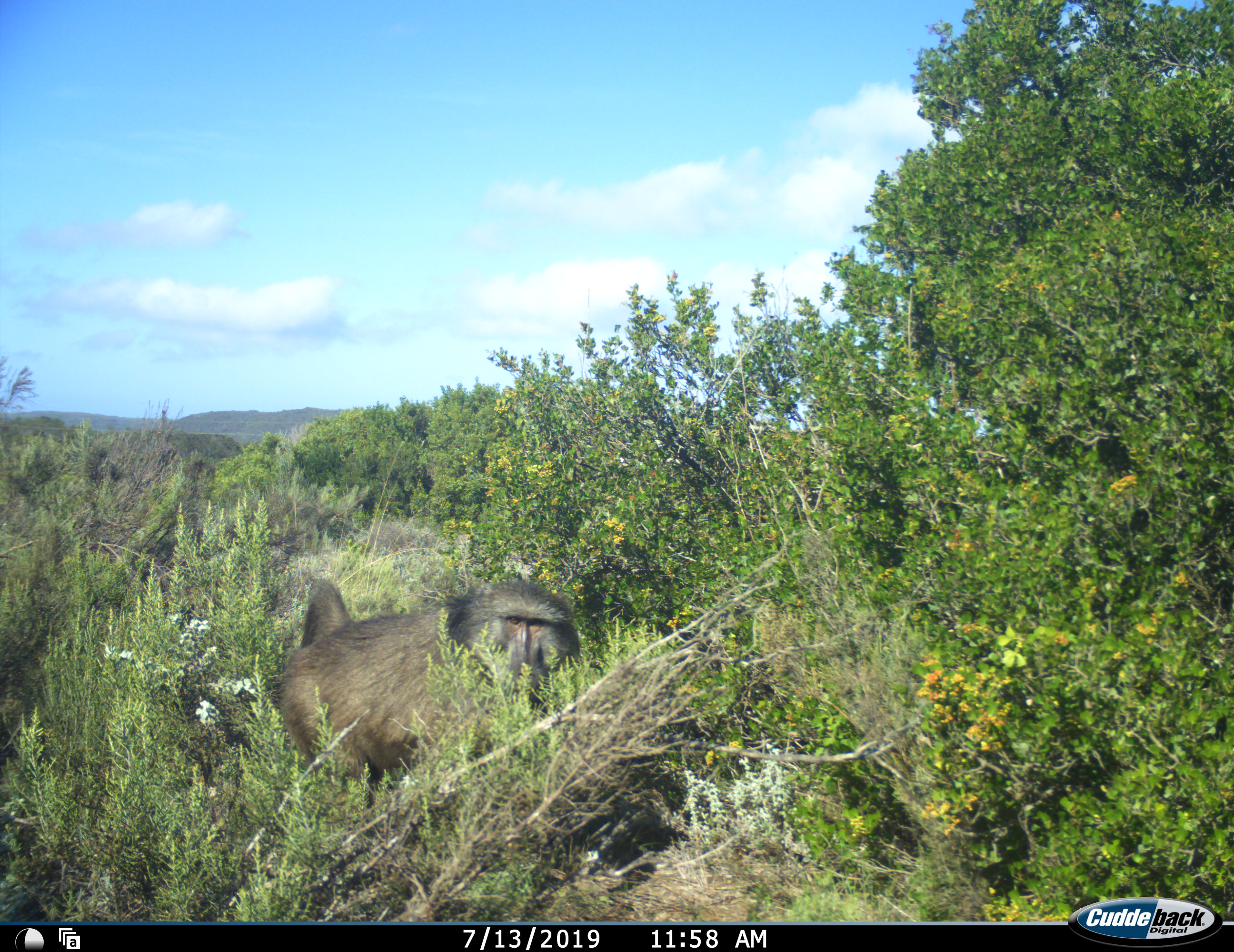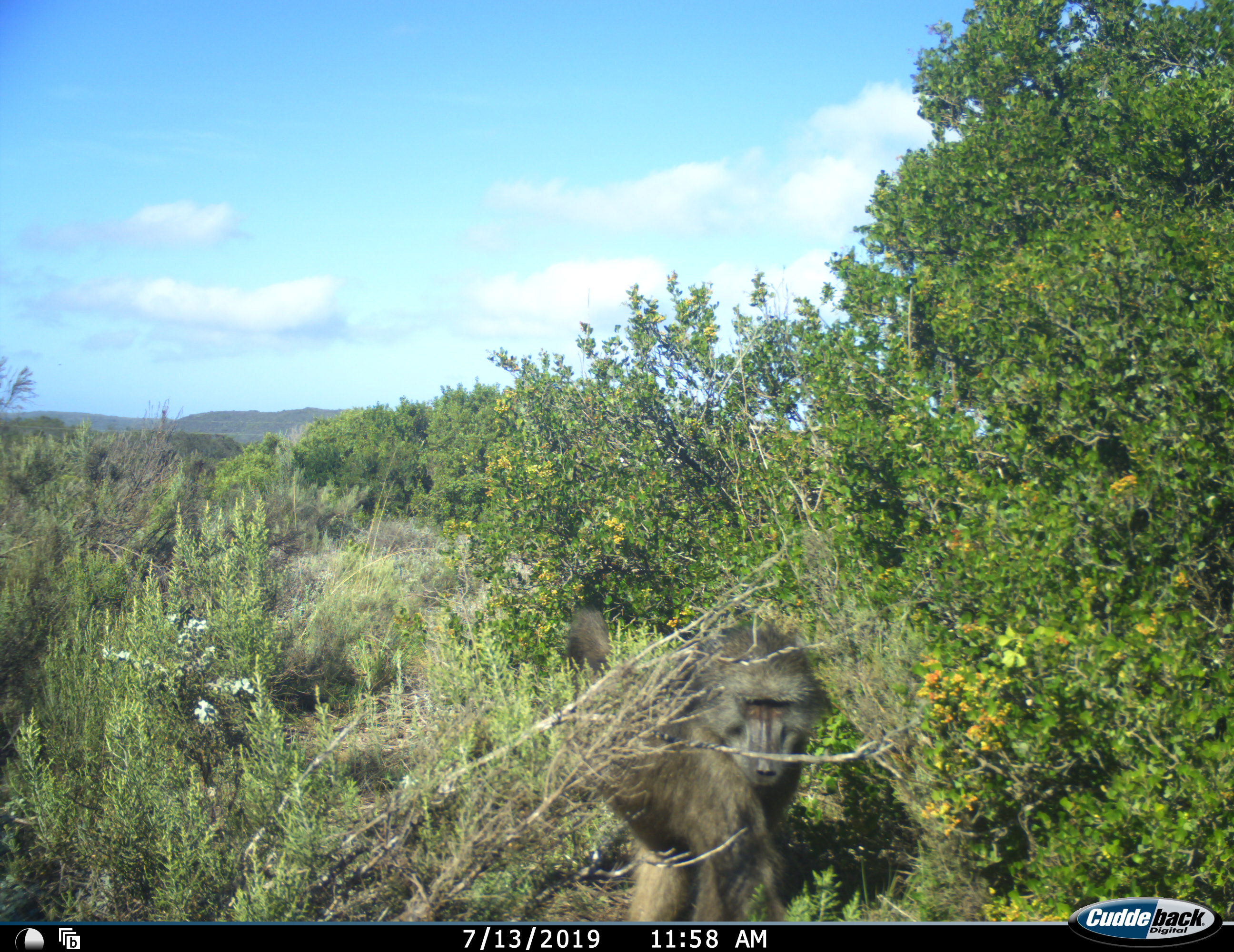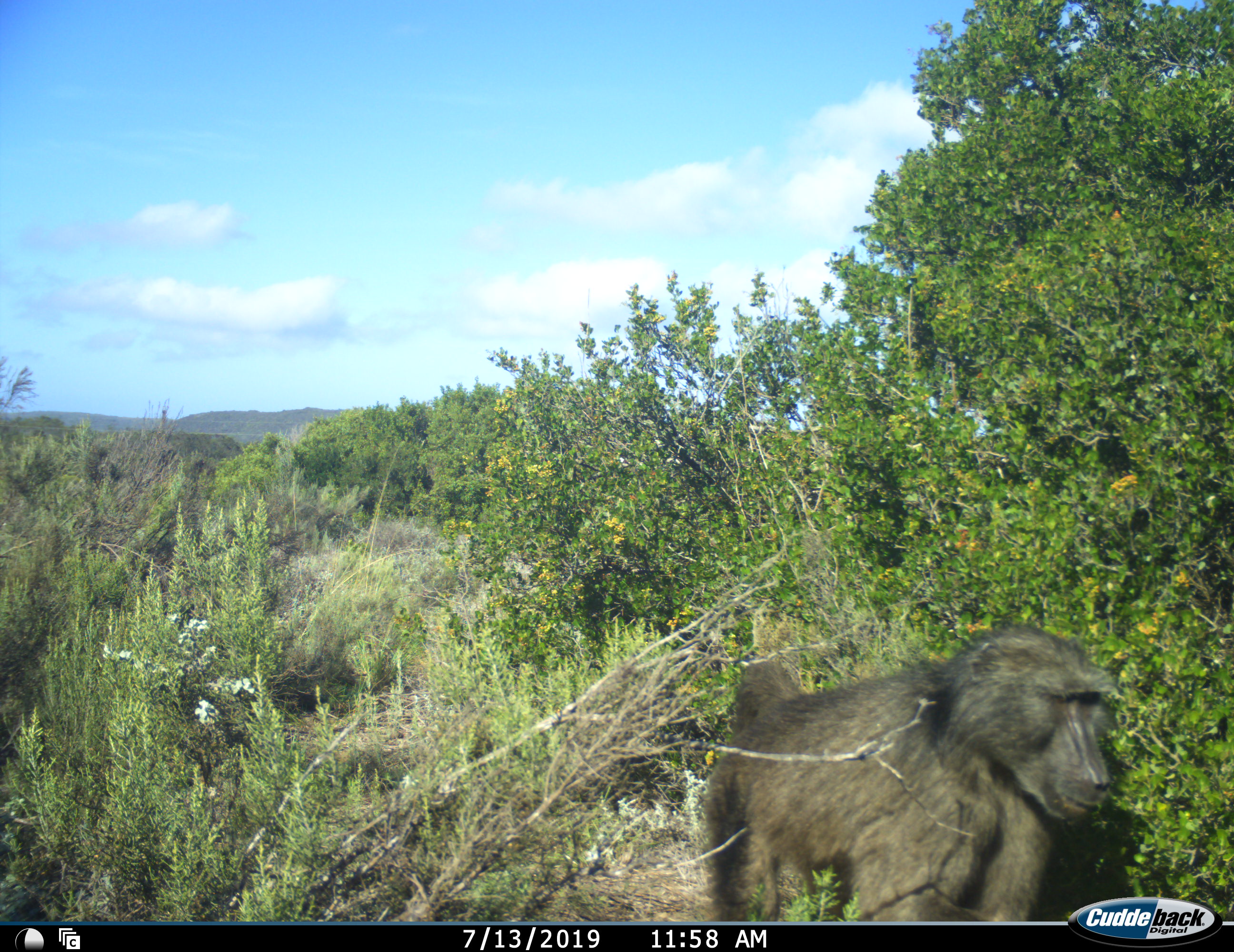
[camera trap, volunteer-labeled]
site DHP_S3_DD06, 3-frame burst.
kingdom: Animalia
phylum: Chordata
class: Mammalia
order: Primates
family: Cercopithecidae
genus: Papio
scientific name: Papio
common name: baboon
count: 1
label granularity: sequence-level